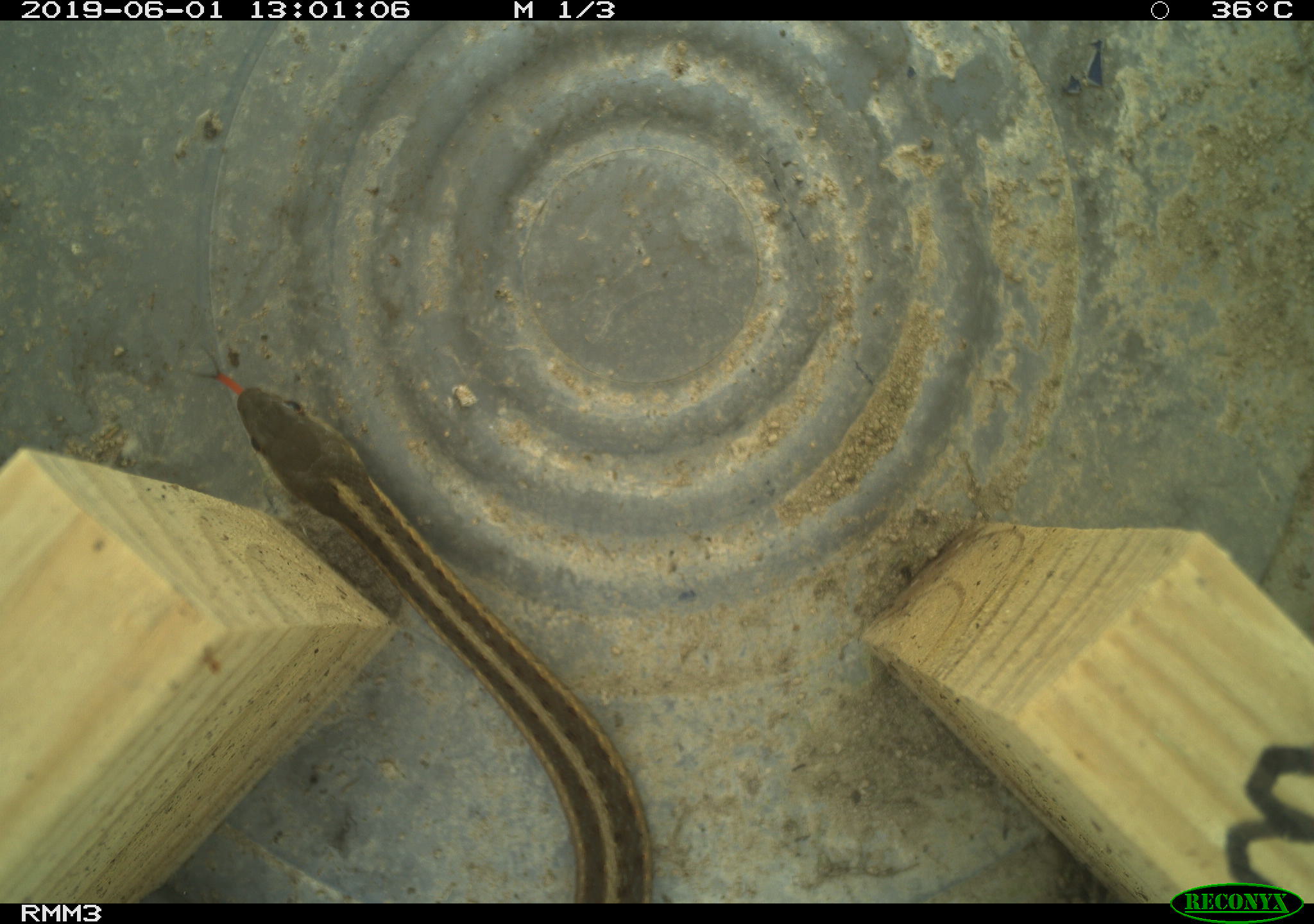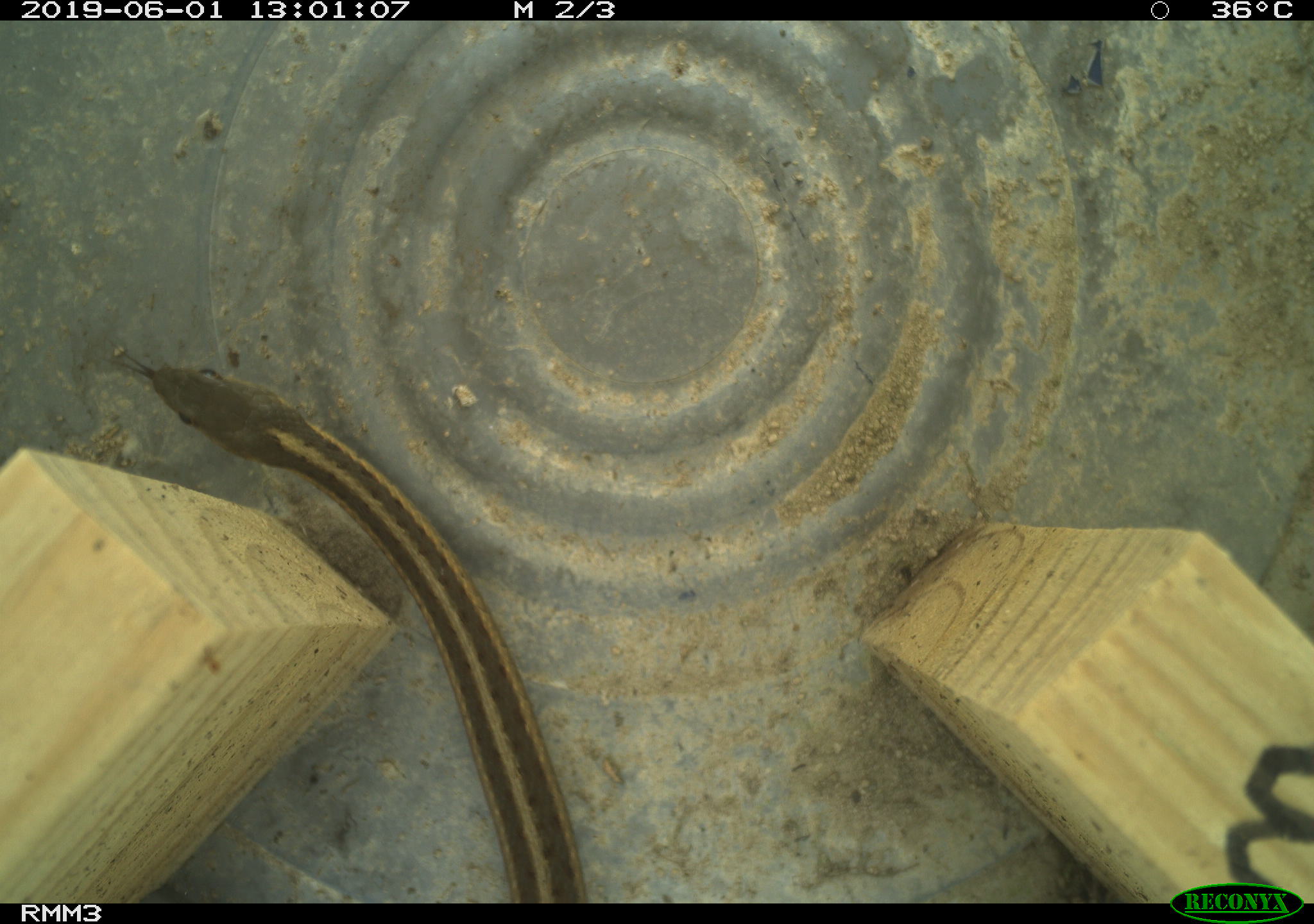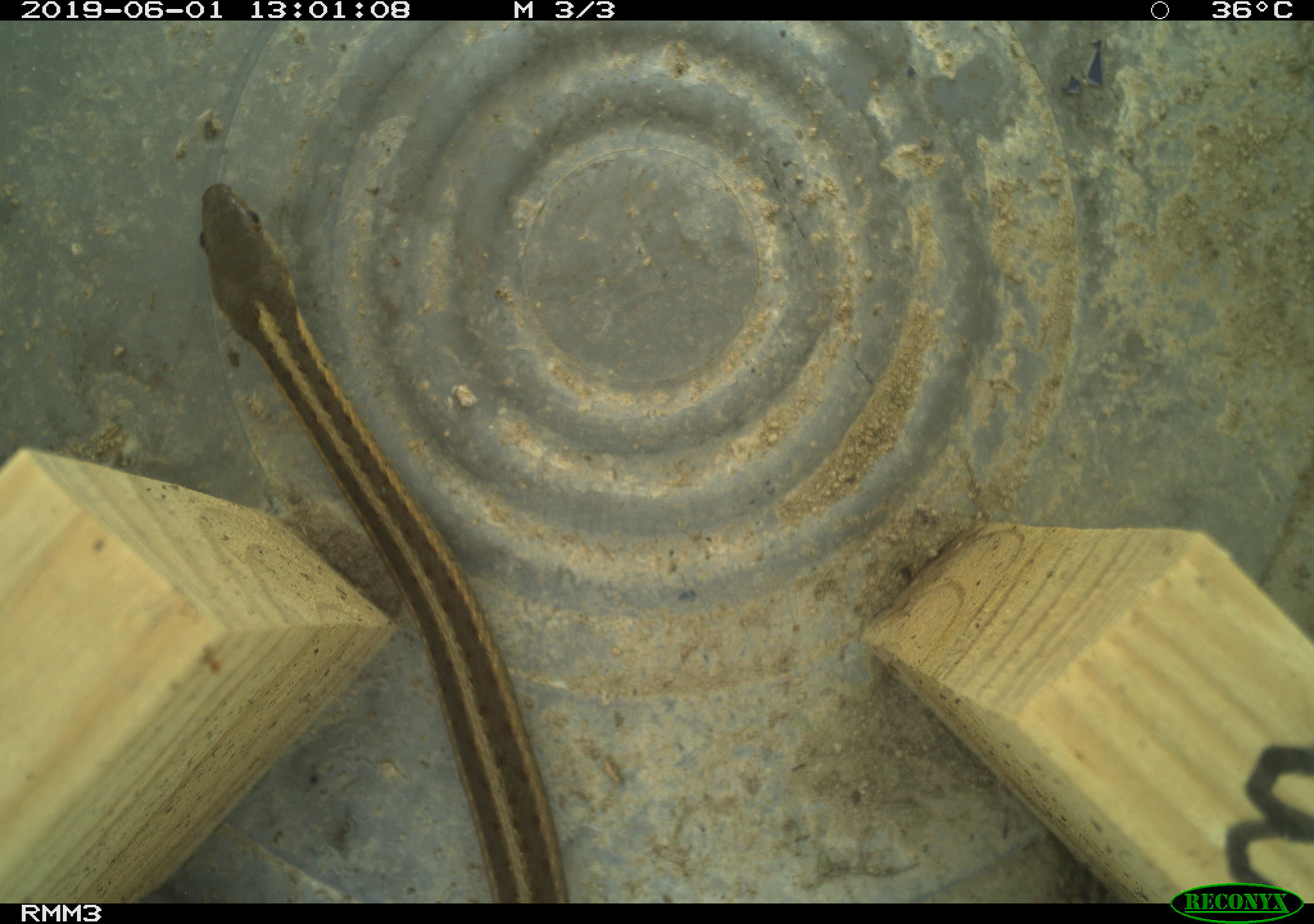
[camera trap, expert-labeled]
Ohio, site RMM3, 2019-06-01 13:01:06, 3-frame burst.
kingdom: Animalia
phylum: Chordata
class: Reptilia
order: Squamata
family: Colubridae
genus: Thamnophis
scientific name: Thamnophis sirtalis sirtalis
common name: eastern gartersnake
Eastern gartersnake (Thamnophis sirtalis sirtalis).